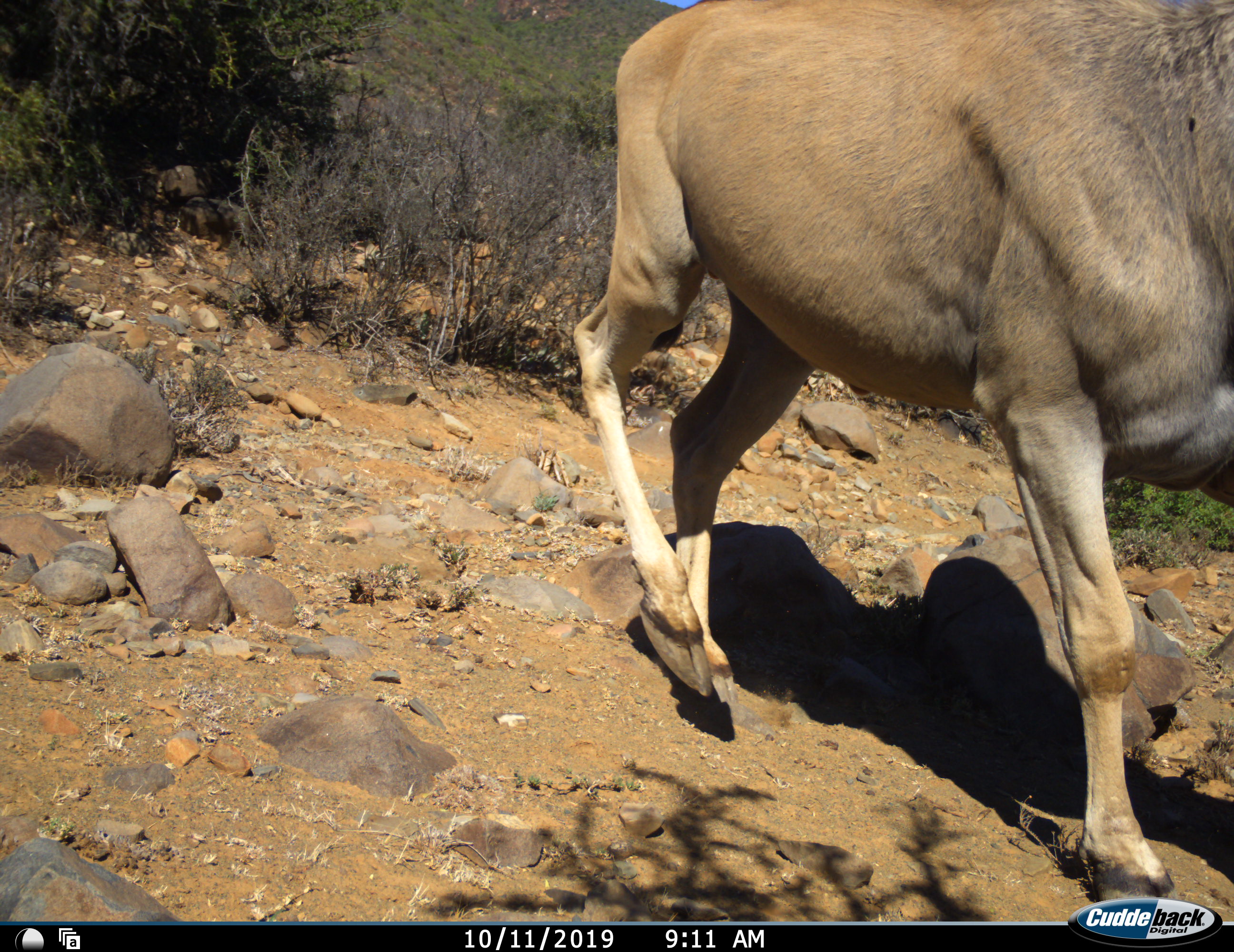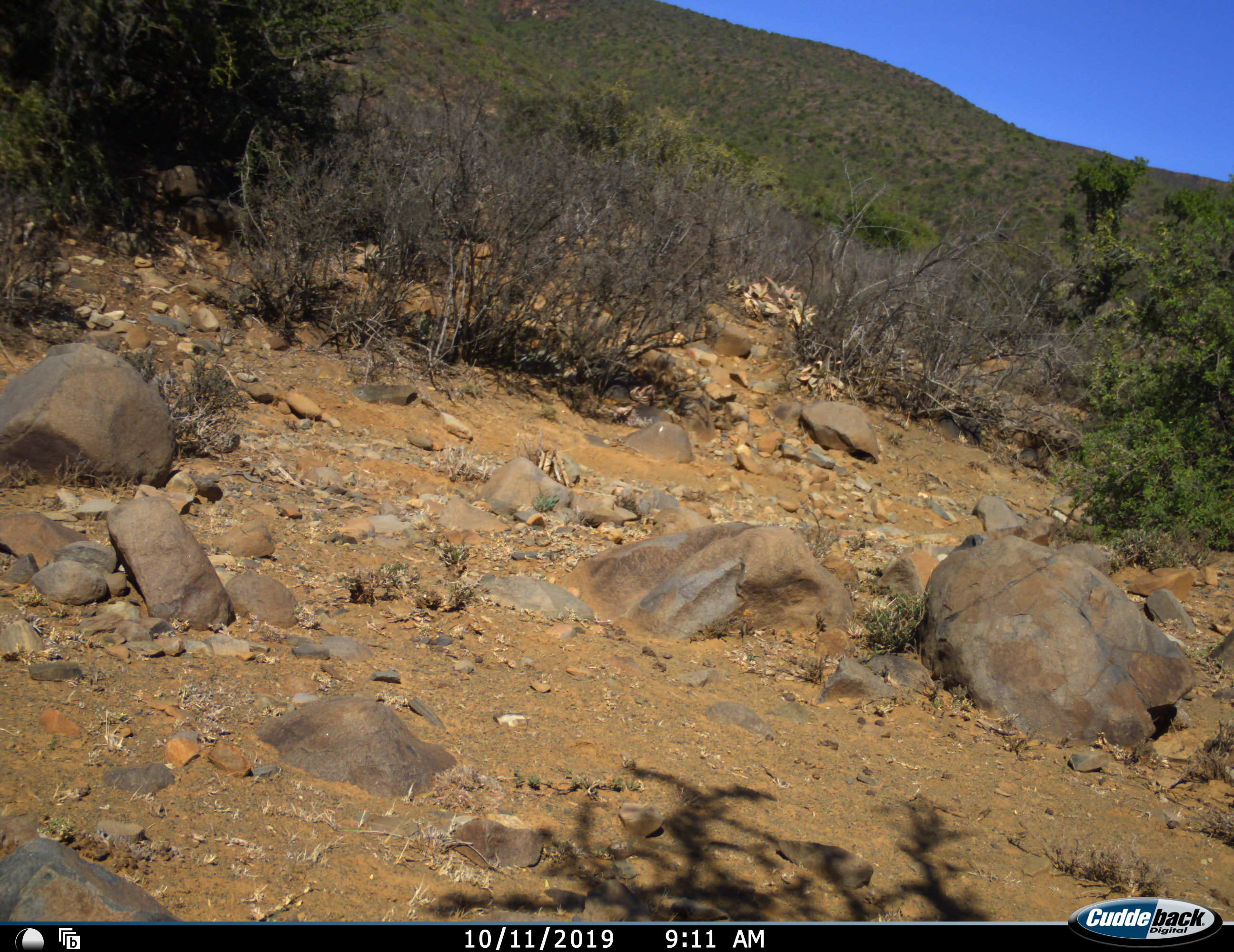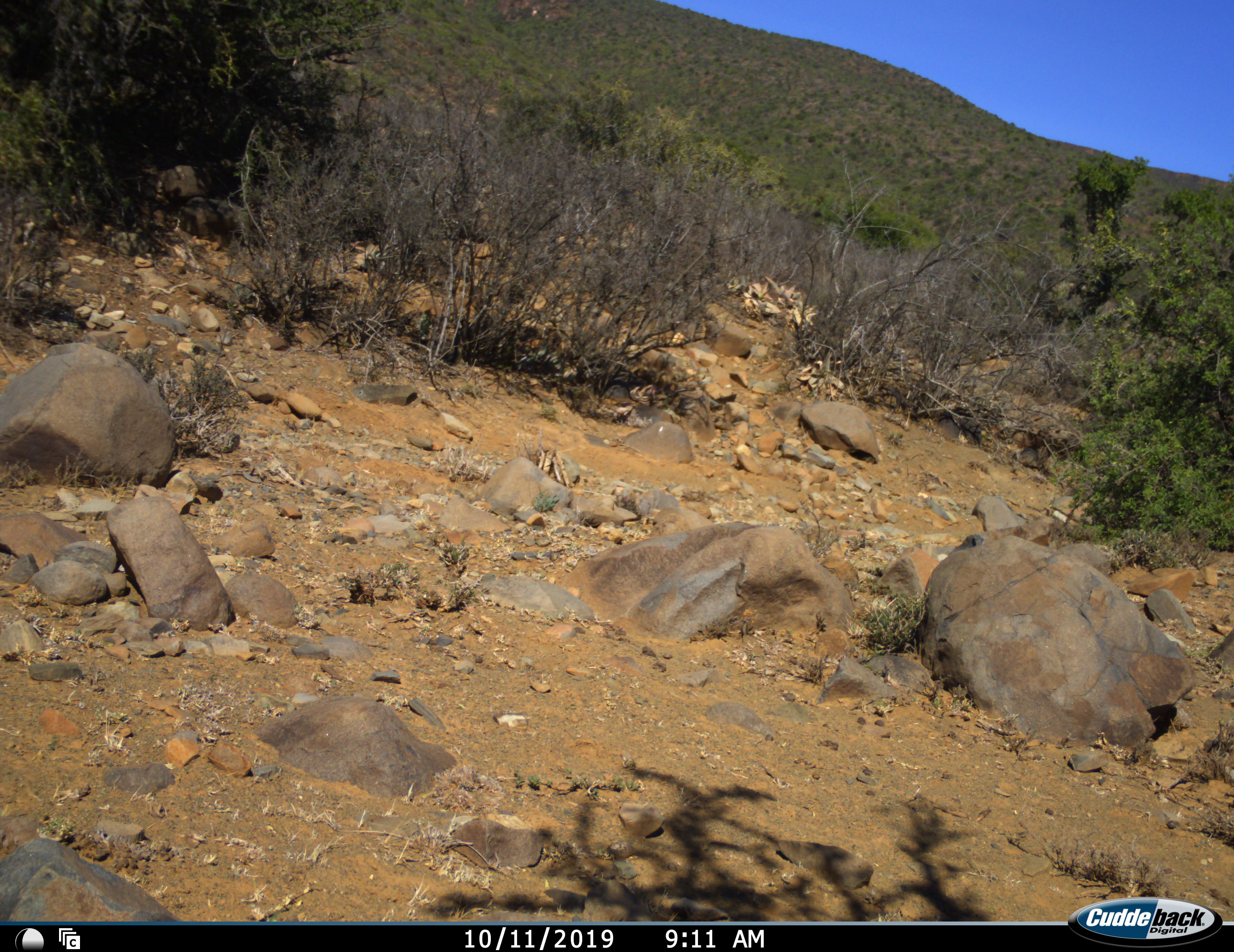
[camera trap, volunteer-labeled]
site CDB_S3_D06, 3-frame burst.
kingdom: Animalia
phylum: Chordata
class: Mammalia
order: Artiodactyla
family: Bovidae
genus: Tragelaphus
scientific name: Tragelaphus oryx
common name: eland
Eland (Tragelaphus oryx), count 1. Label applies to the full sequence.